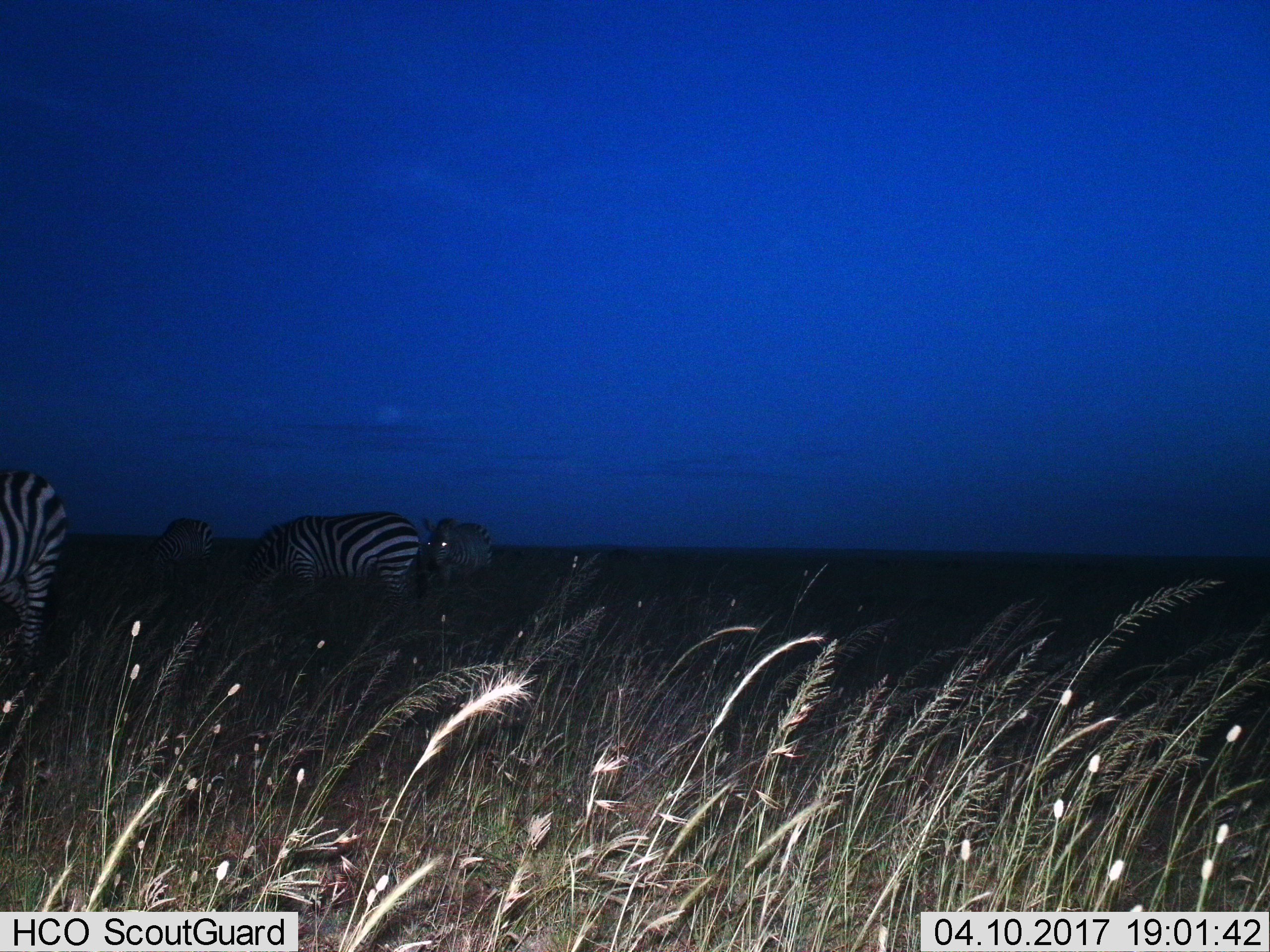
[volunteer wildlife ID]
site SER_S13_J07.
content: unidentified animal